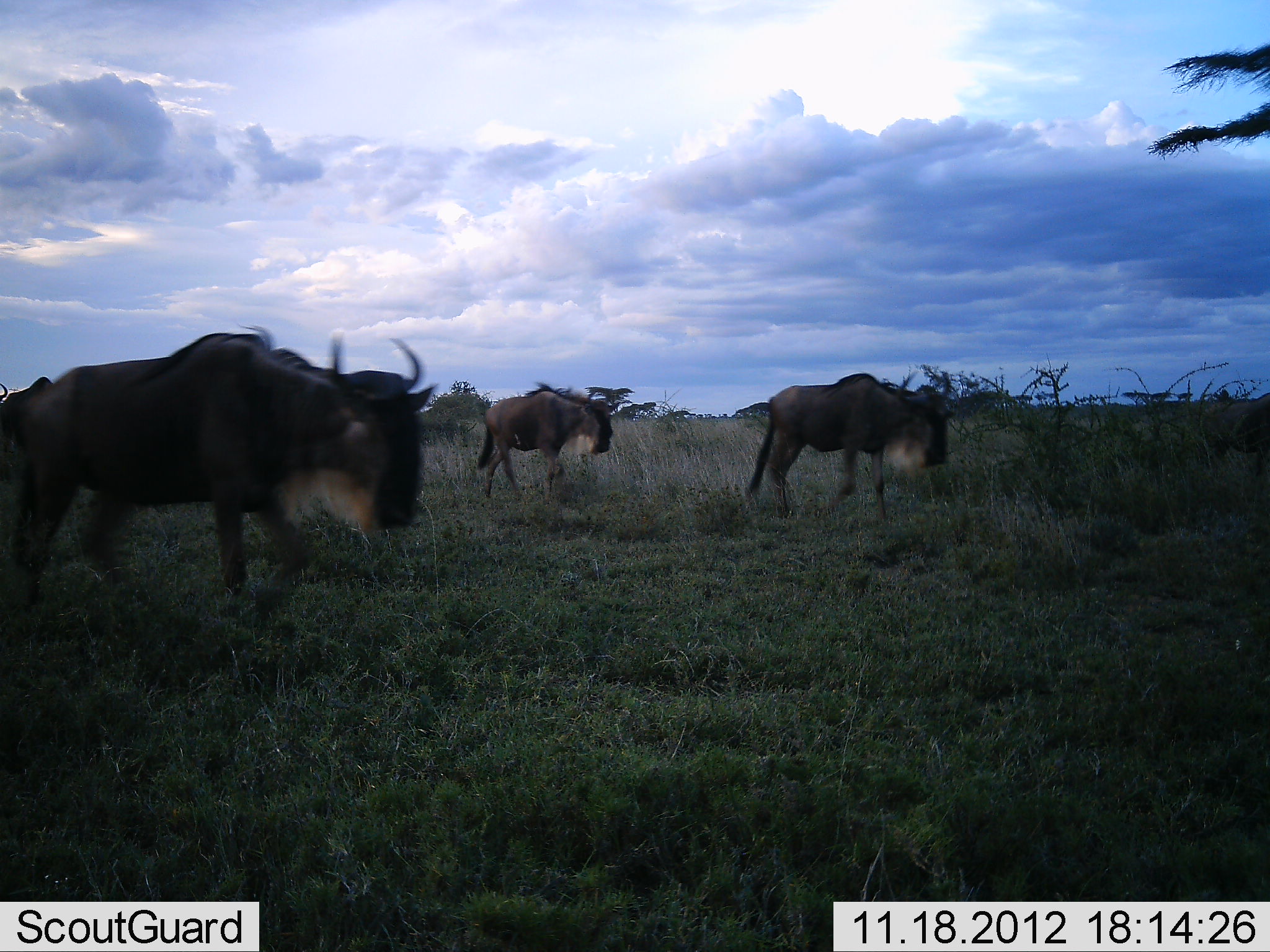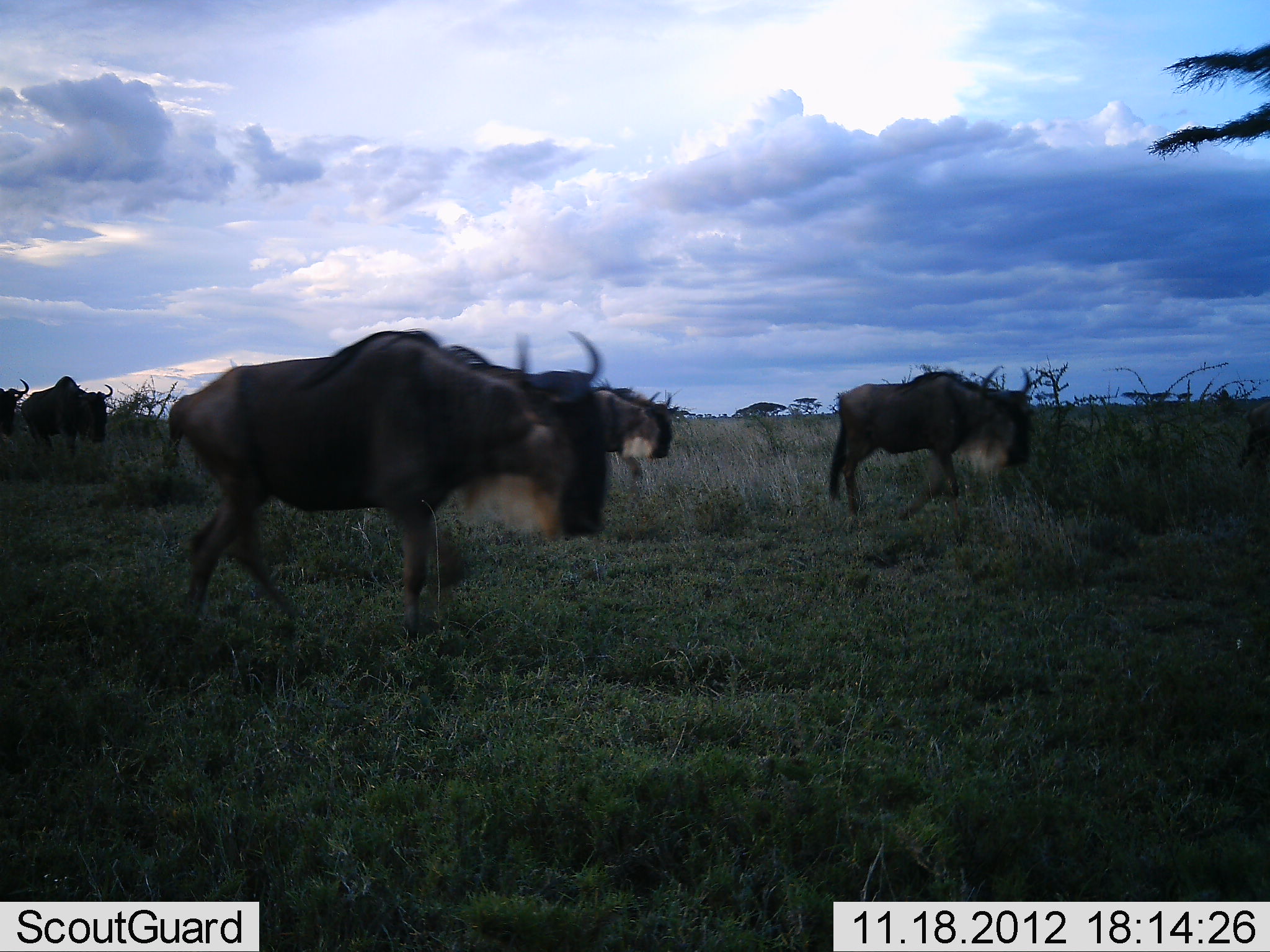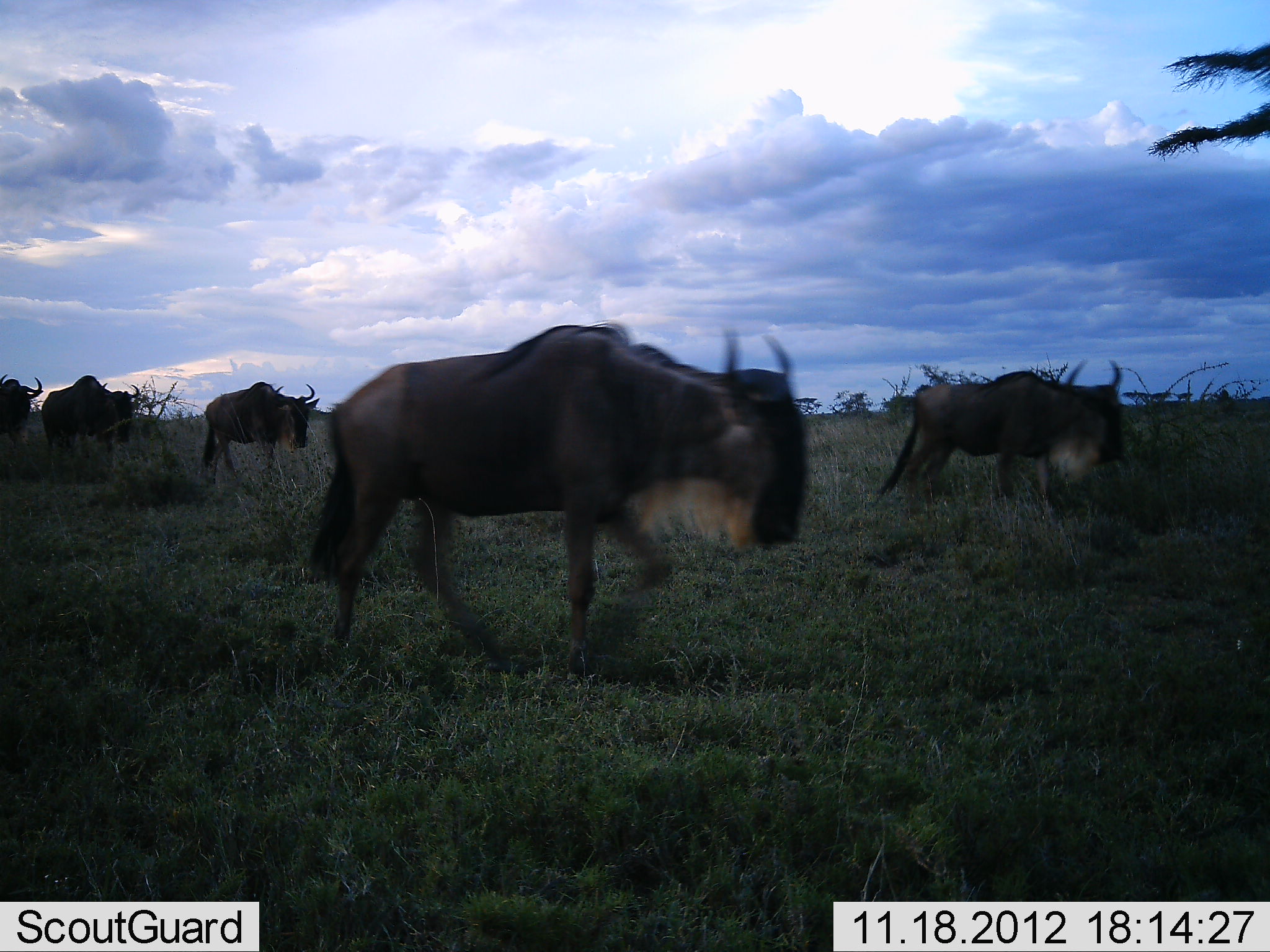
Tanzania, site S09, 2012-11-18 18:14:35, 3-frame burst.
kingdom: Animalia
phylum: Chordata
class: Mammalia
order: Artiodactyla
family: Bovidae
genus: Connochaetes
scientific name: Connochaetes taurinus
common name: blue wildebeest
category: wildebeest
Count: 6.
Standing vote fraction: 3%.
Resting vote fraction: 0%.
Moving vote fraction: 100%.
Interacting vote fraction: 0%.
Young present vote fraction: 0%.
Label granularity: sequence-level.